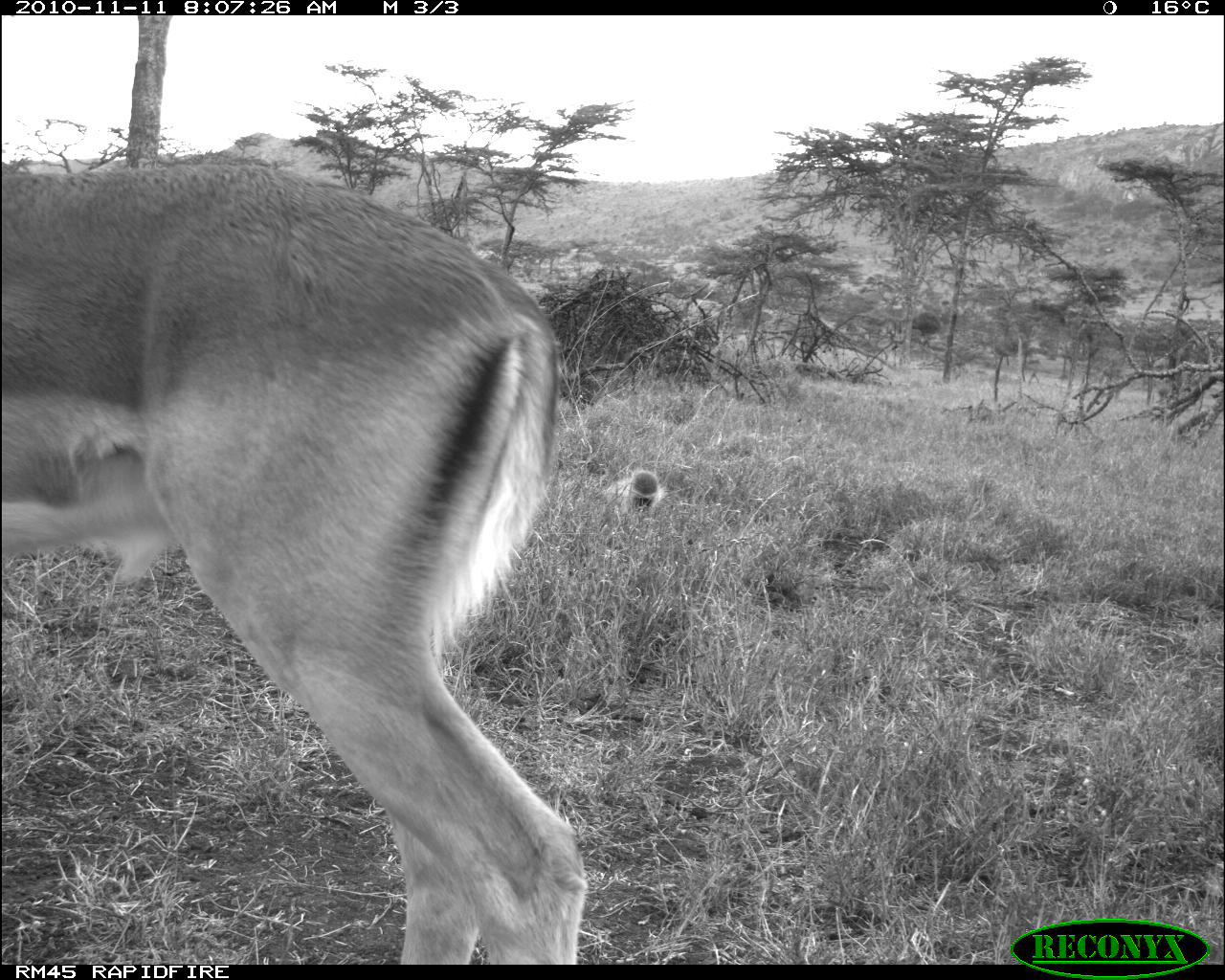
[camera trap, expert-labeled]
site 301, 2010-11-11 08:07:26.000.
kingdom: Animalia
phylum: Chordata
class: Mammalia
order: Primates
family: Cercopithecidae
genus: Chlorocebus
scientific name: Chlorocebus pygerythrus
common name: vervet monkey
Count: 1.